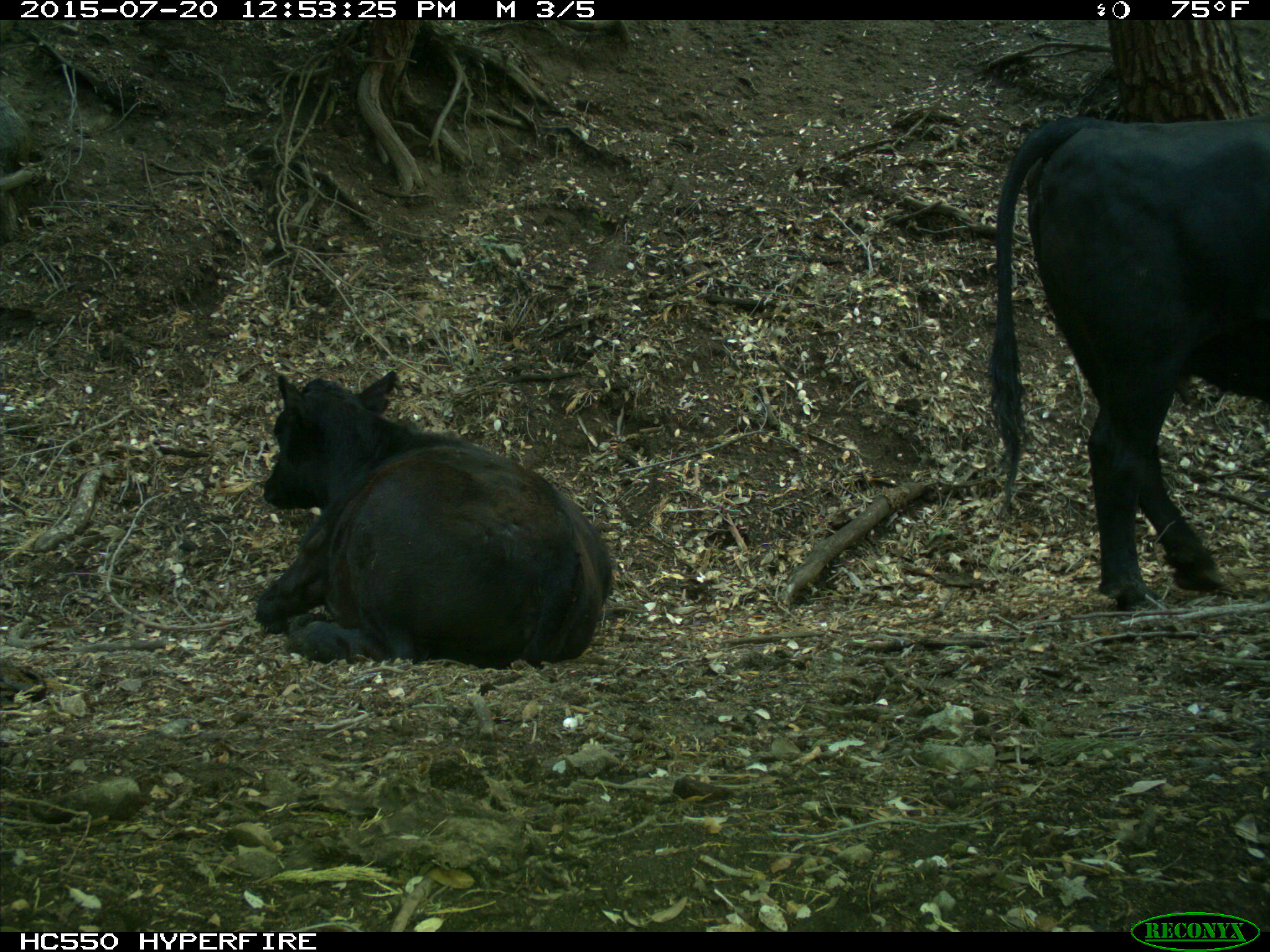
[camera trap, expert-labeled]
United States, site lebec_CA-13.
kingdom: Animalia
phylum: Chordata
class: Mammalia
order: Artiodactyla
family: Bovidae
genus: Bos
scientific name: Bos taurus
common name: domestic cow